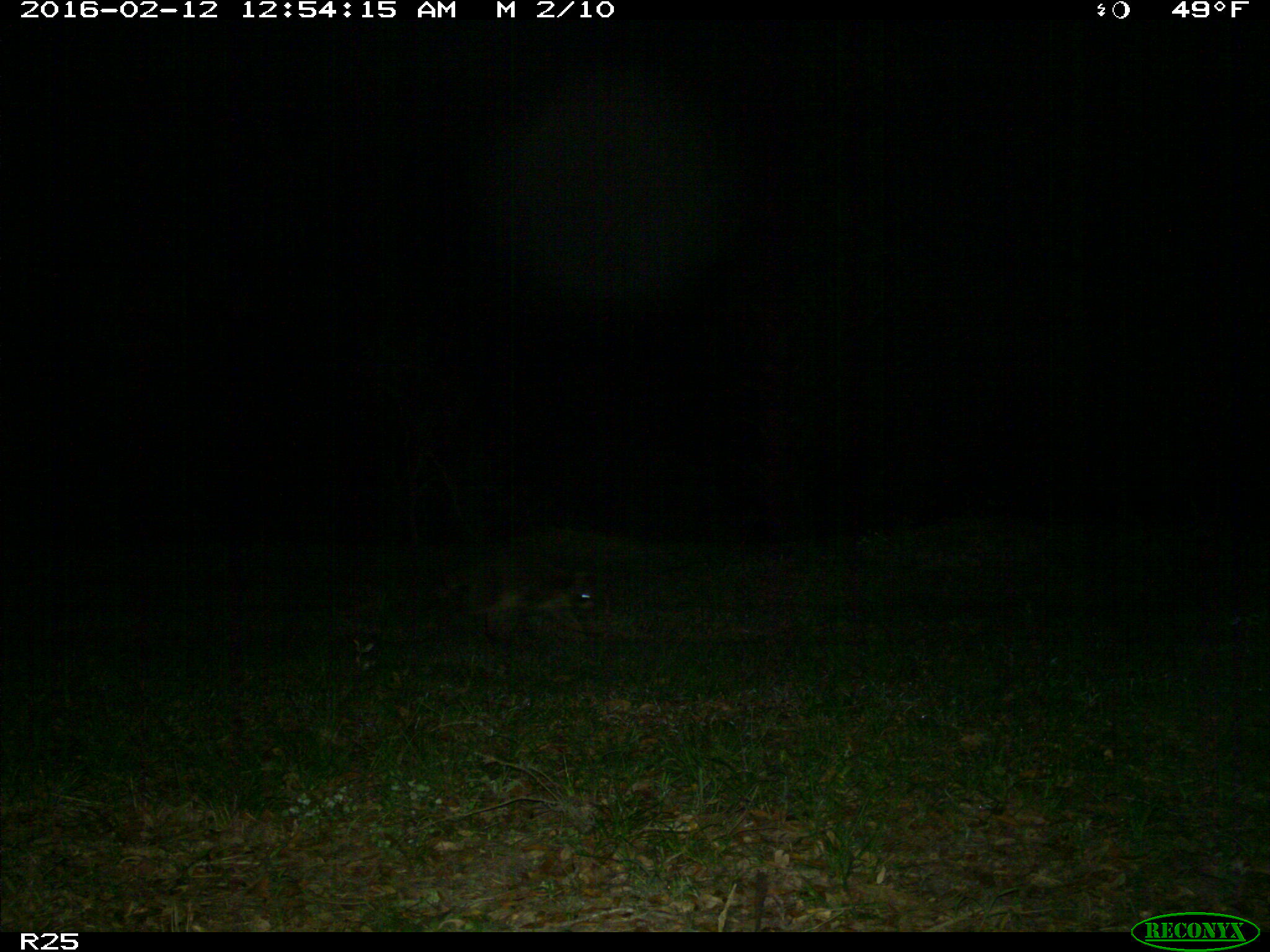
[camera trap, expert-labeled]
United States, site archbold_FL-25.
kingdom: Animalia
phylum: Chordata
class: Mammalia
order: Carnivora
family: Procyonidae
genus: Procyon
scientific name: Procyon lotor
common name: common raccoon